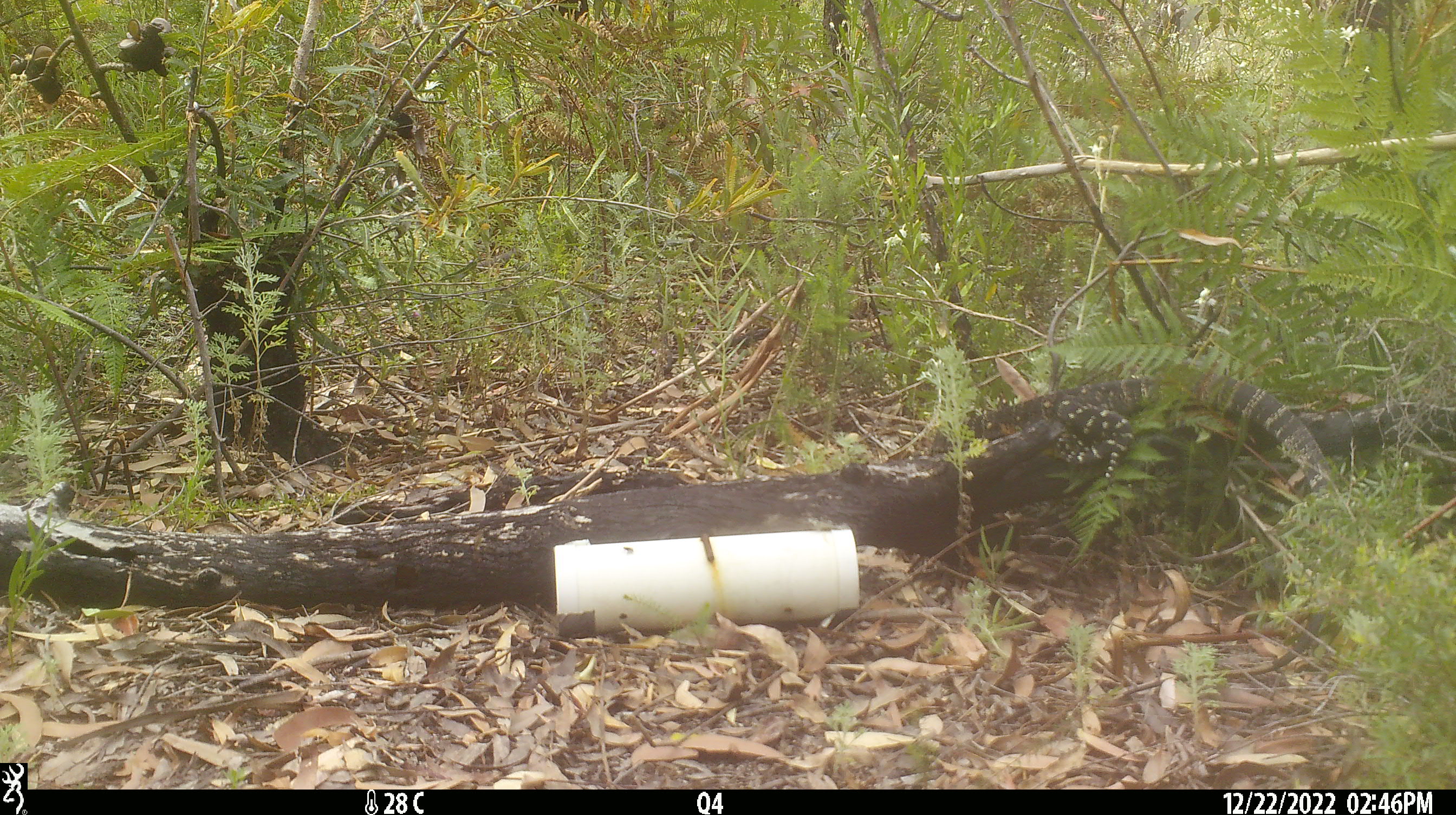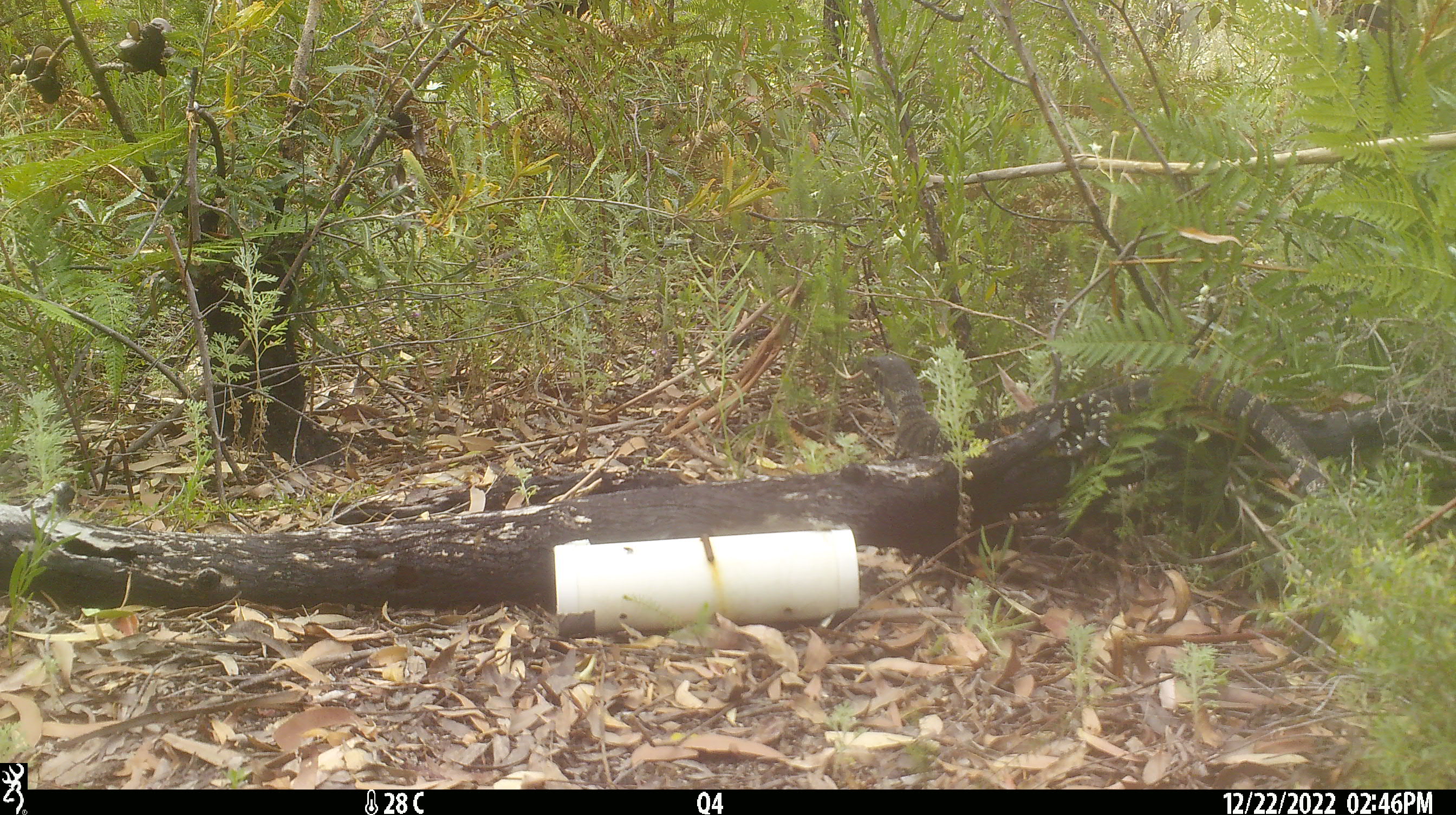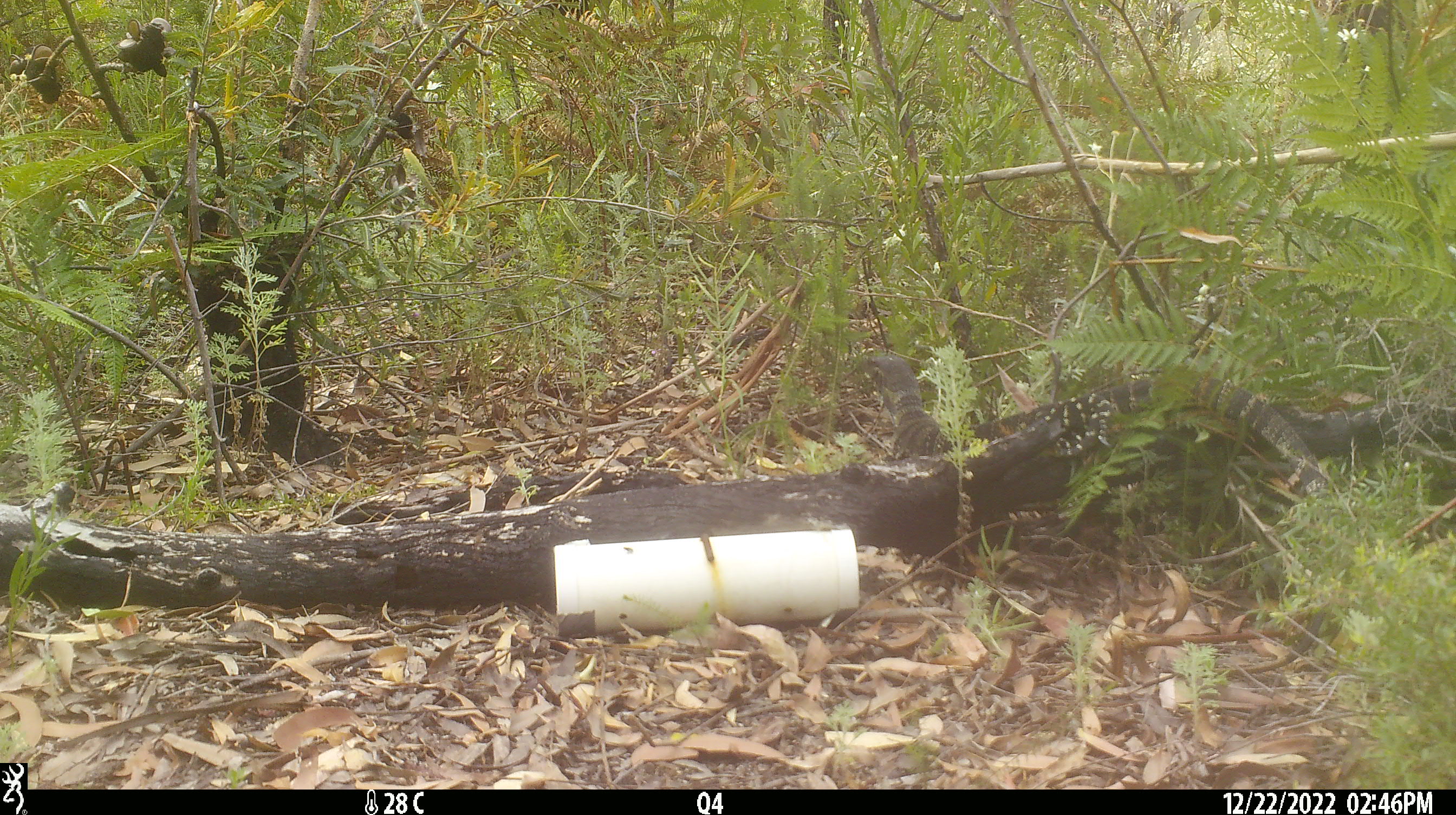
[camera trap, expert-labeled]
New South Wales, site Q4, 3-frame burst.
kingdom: Animalia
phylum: Chordata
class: Reptilia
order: Squamata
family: Varanidae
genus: Varanus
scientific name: Varanus varius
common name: lace monitor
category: goanna